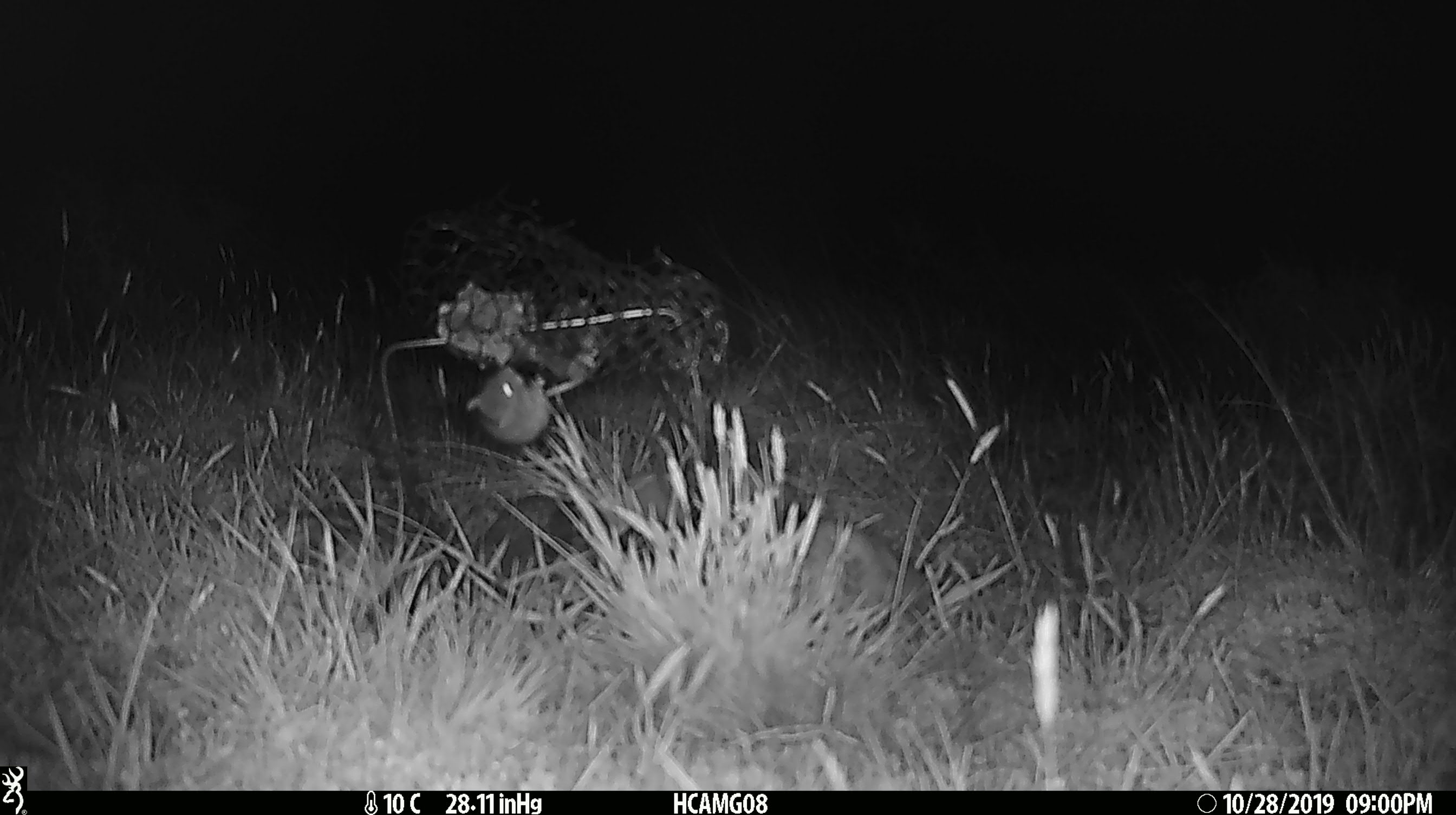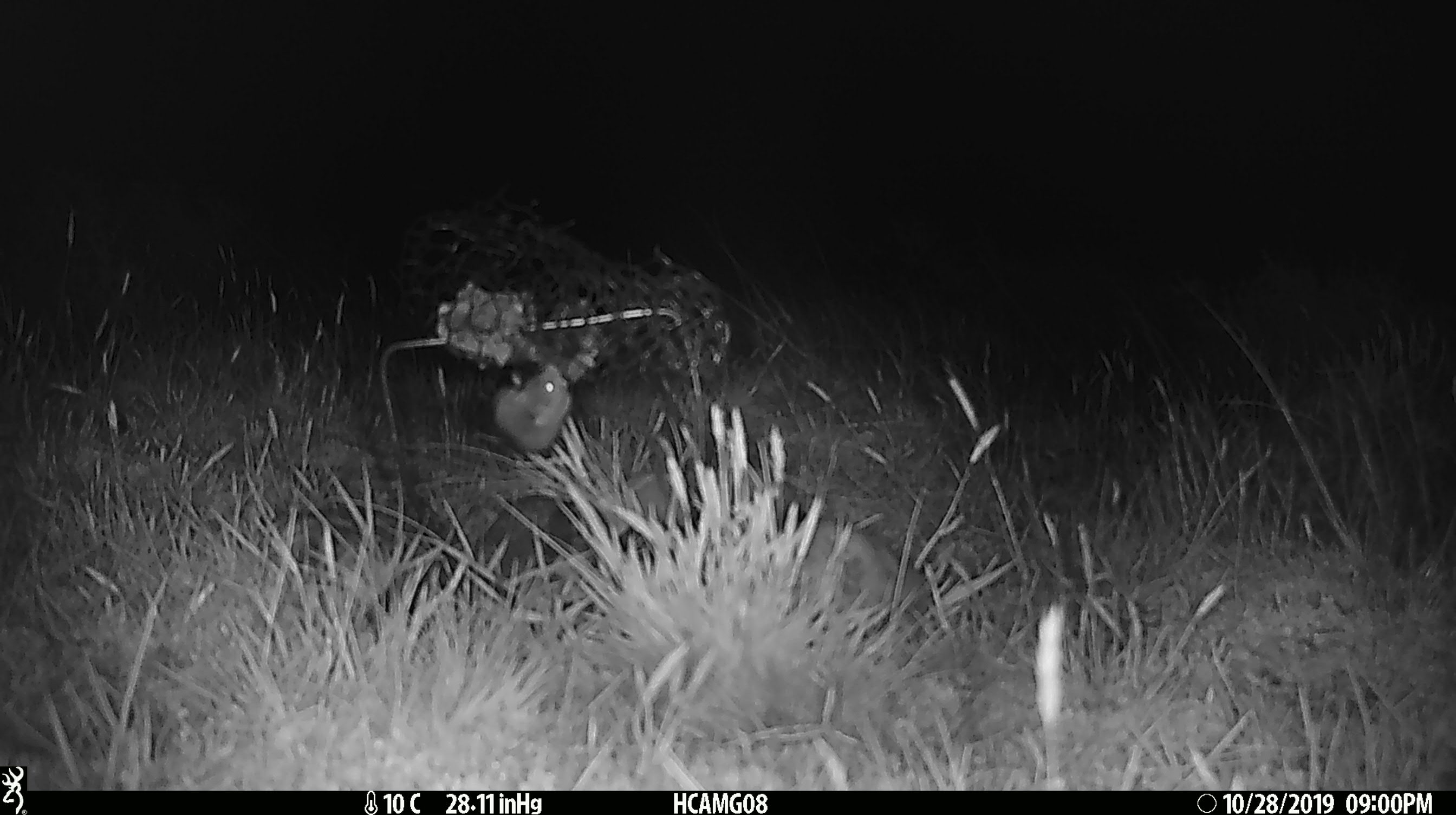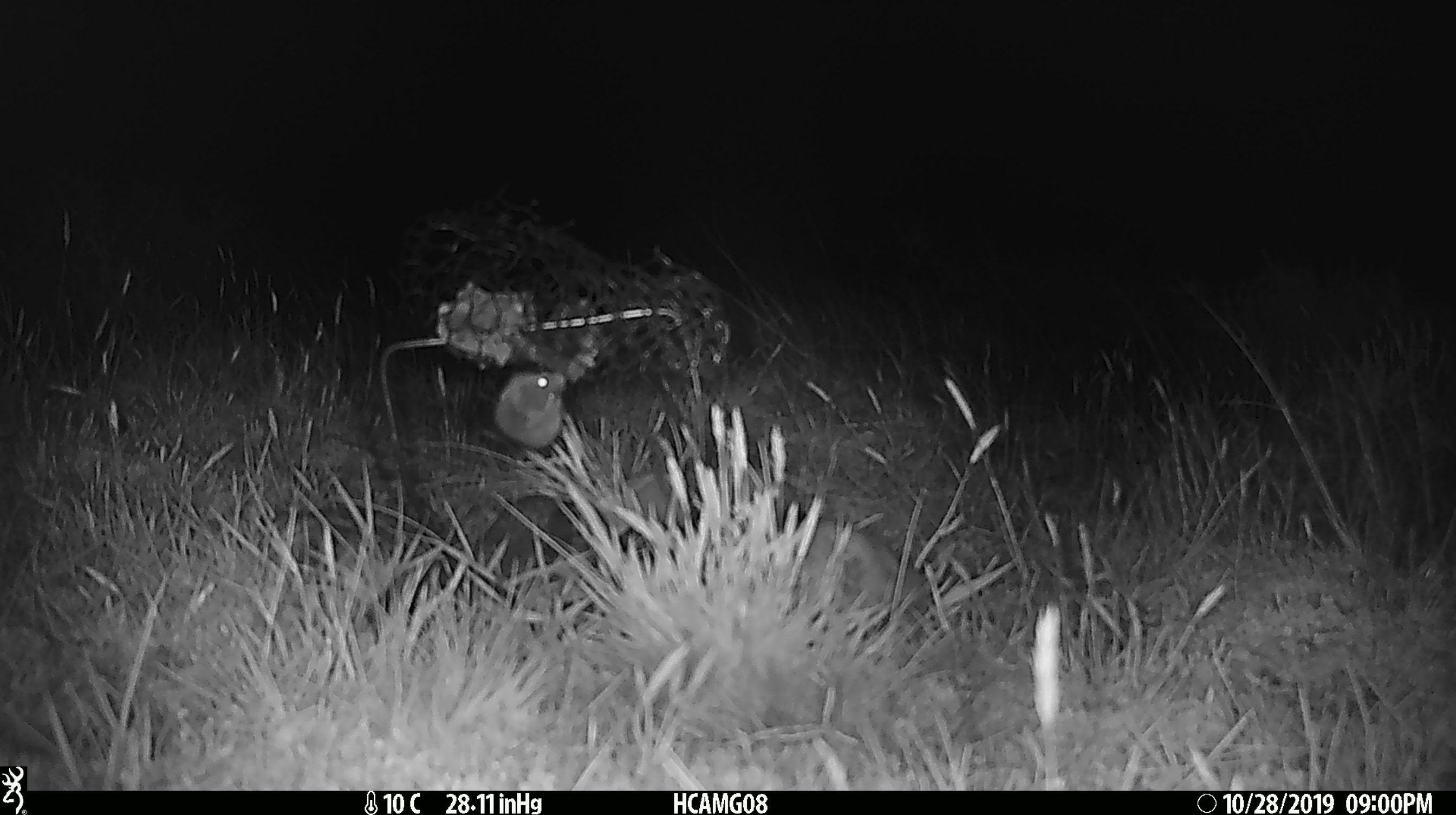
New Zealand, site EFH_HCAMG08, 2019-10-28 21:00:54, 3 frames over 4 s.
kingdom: Animalia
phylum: Chordata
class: Mammalia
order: Rodentia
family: Muridae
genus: Mus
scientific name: Mus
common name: mouse